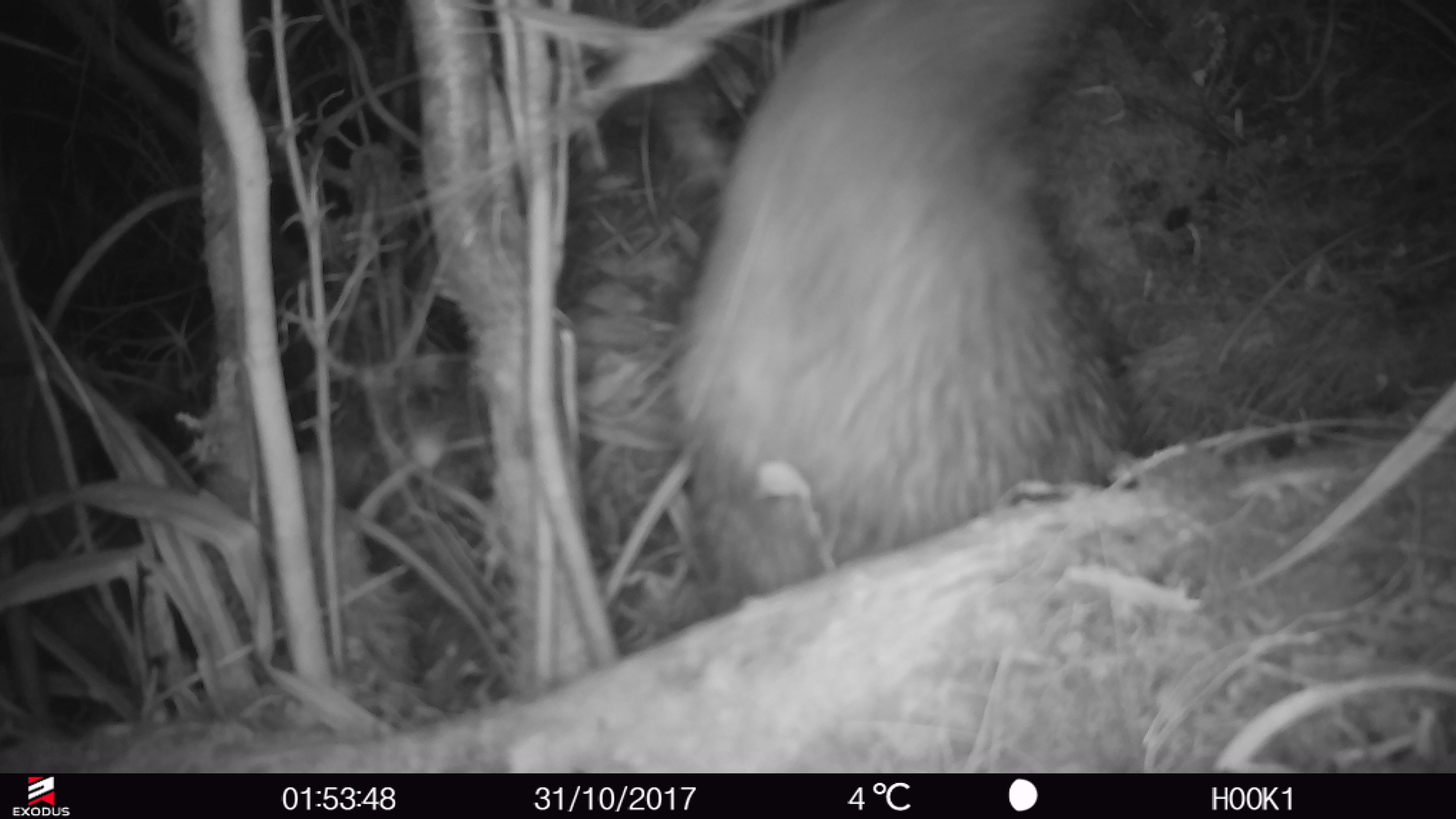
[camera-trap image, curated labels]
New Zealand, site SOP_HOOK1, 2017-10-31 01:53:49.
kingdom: Animalia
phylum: Chordata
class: Aves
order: Apterygiformes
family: Apterygidae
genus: Apteryx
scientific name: Apteryx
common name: kiwi